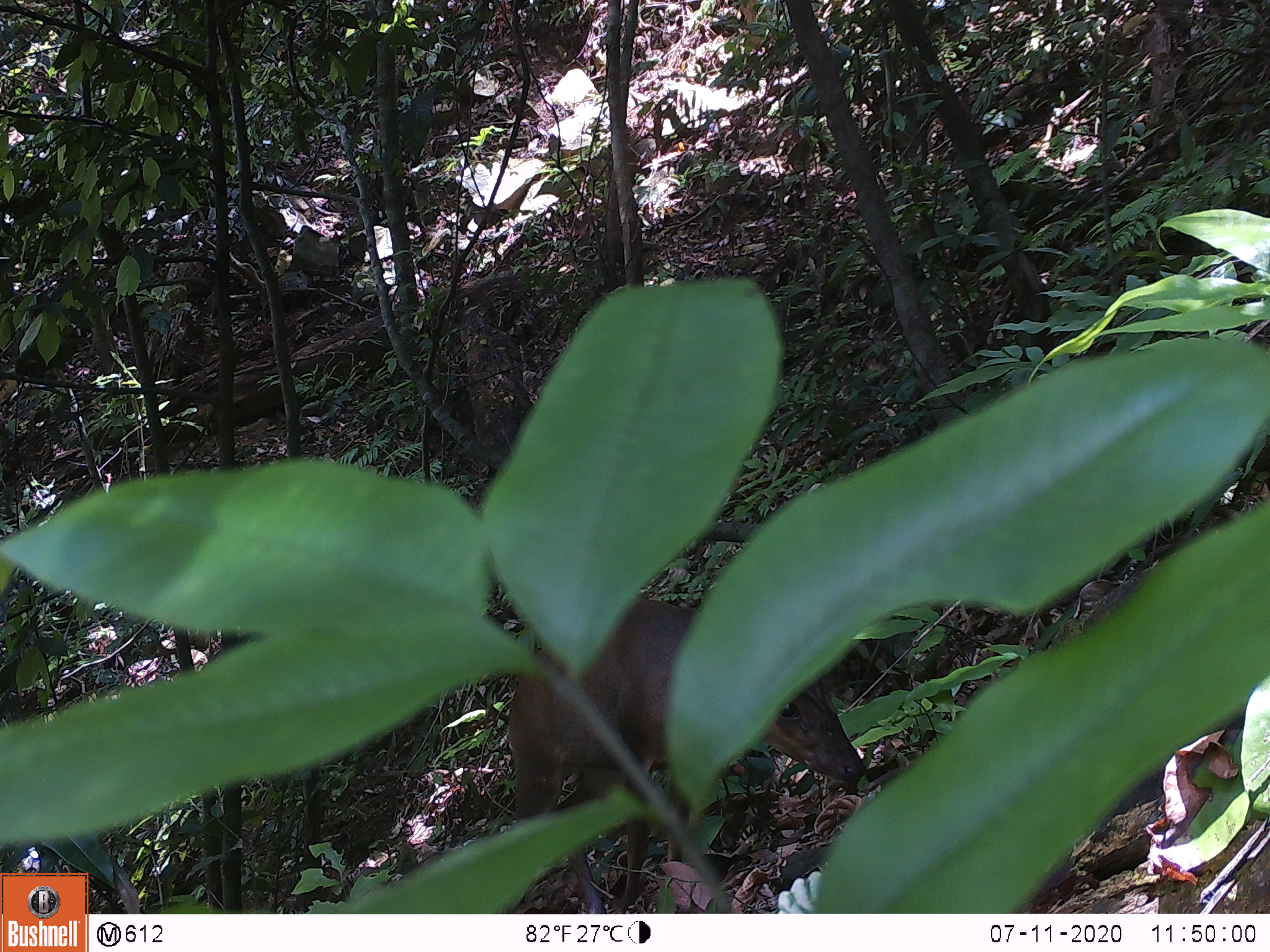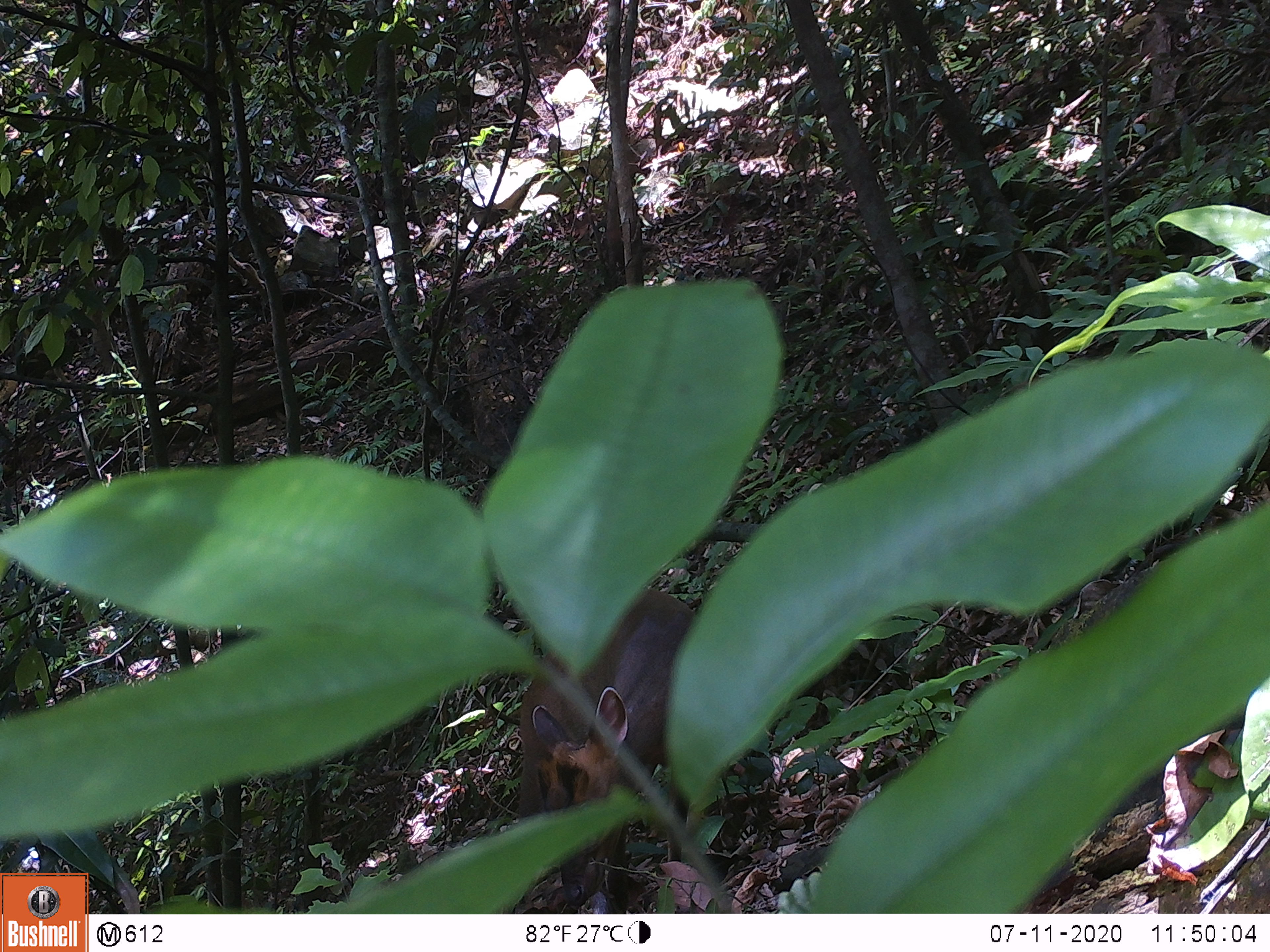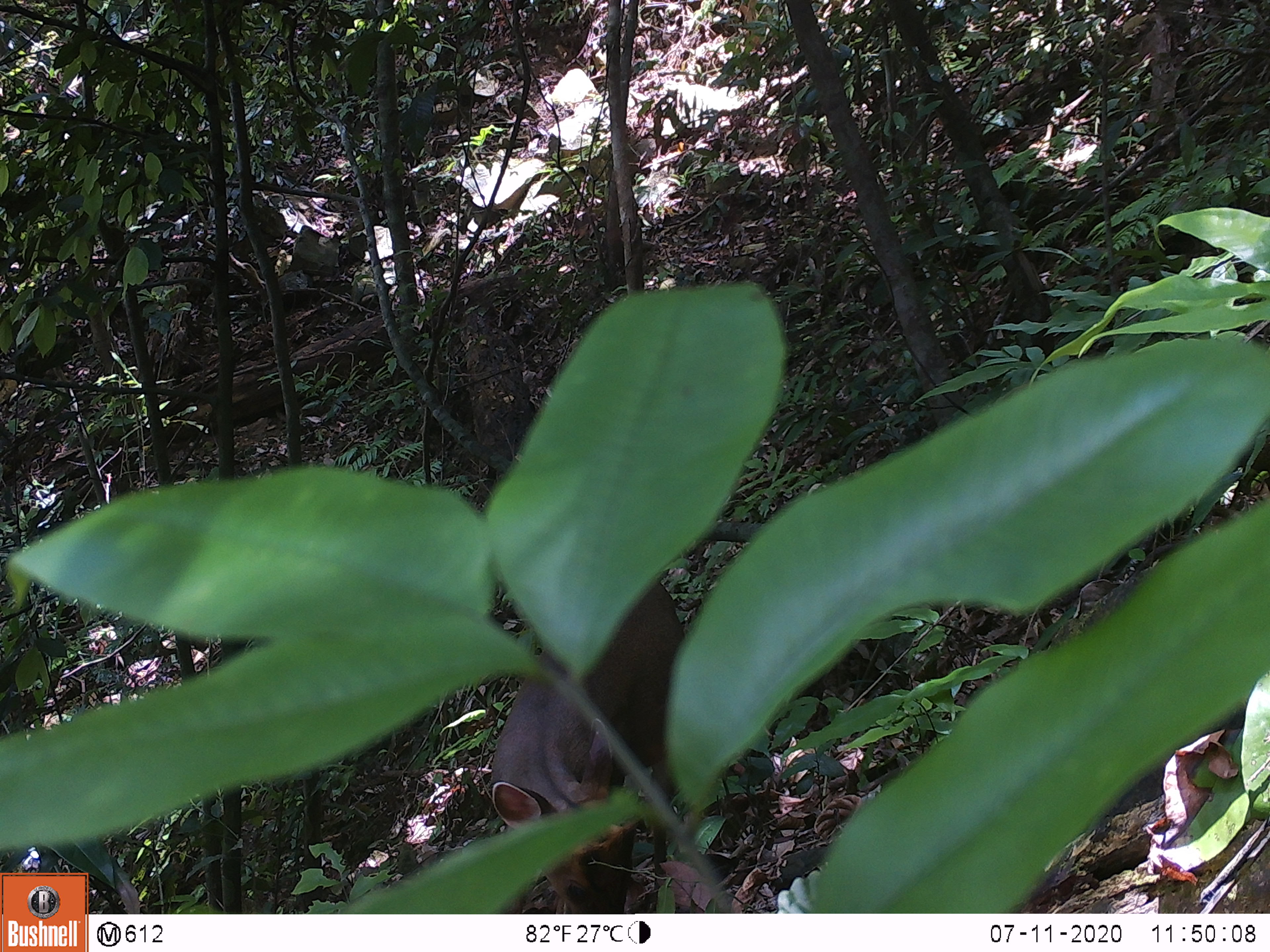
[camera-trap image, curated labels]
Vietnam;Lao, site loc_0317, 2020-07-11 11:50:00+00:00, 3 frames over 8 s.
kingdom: Animalia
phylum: Chordata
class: Mammalia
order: Artiodactyla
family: Cervidae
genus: Muntiacus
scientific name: Muntiacus rooseveltorum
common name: roosevelt's muntjac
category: roosevelts muntjac group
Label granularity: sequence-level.